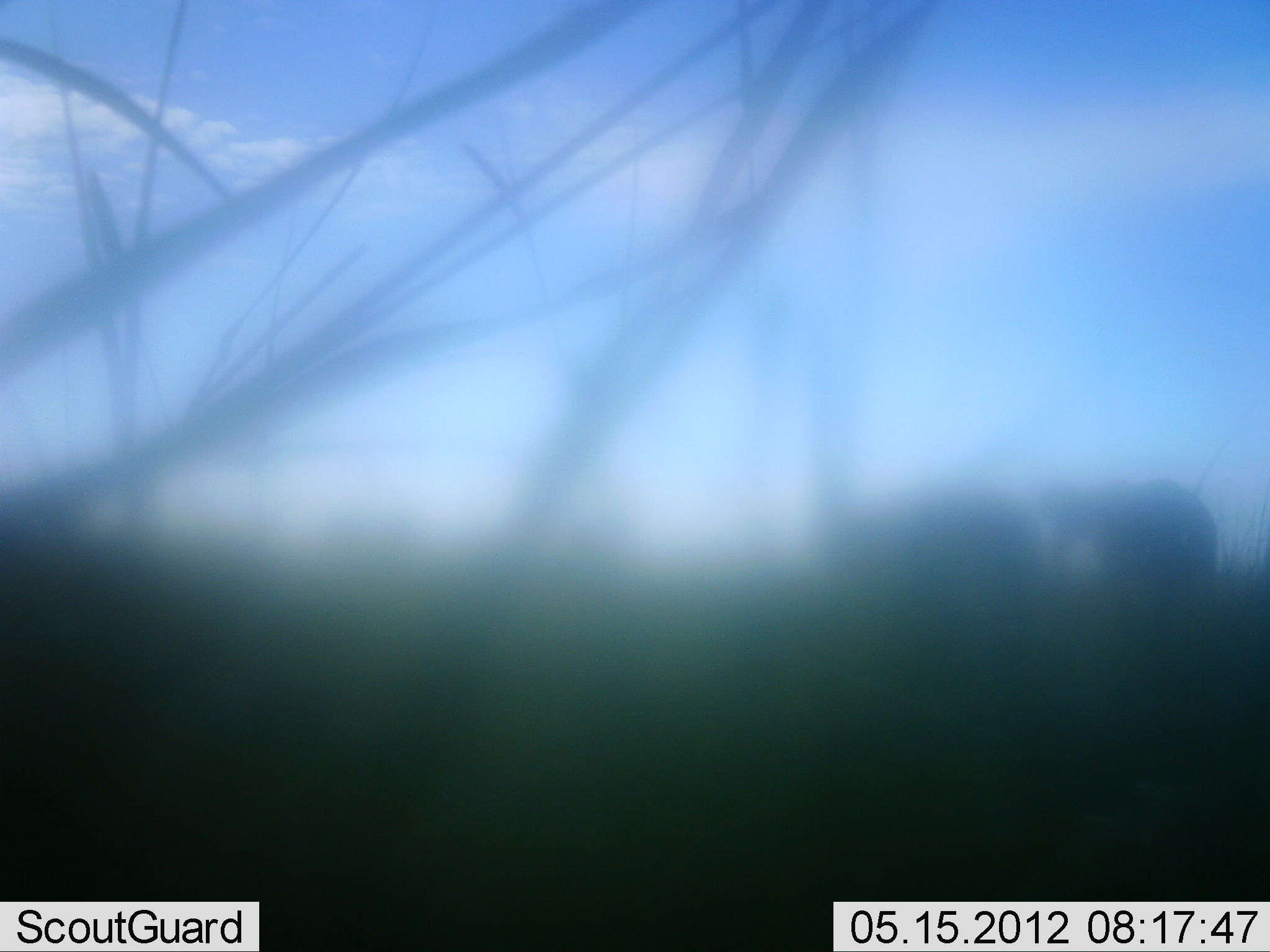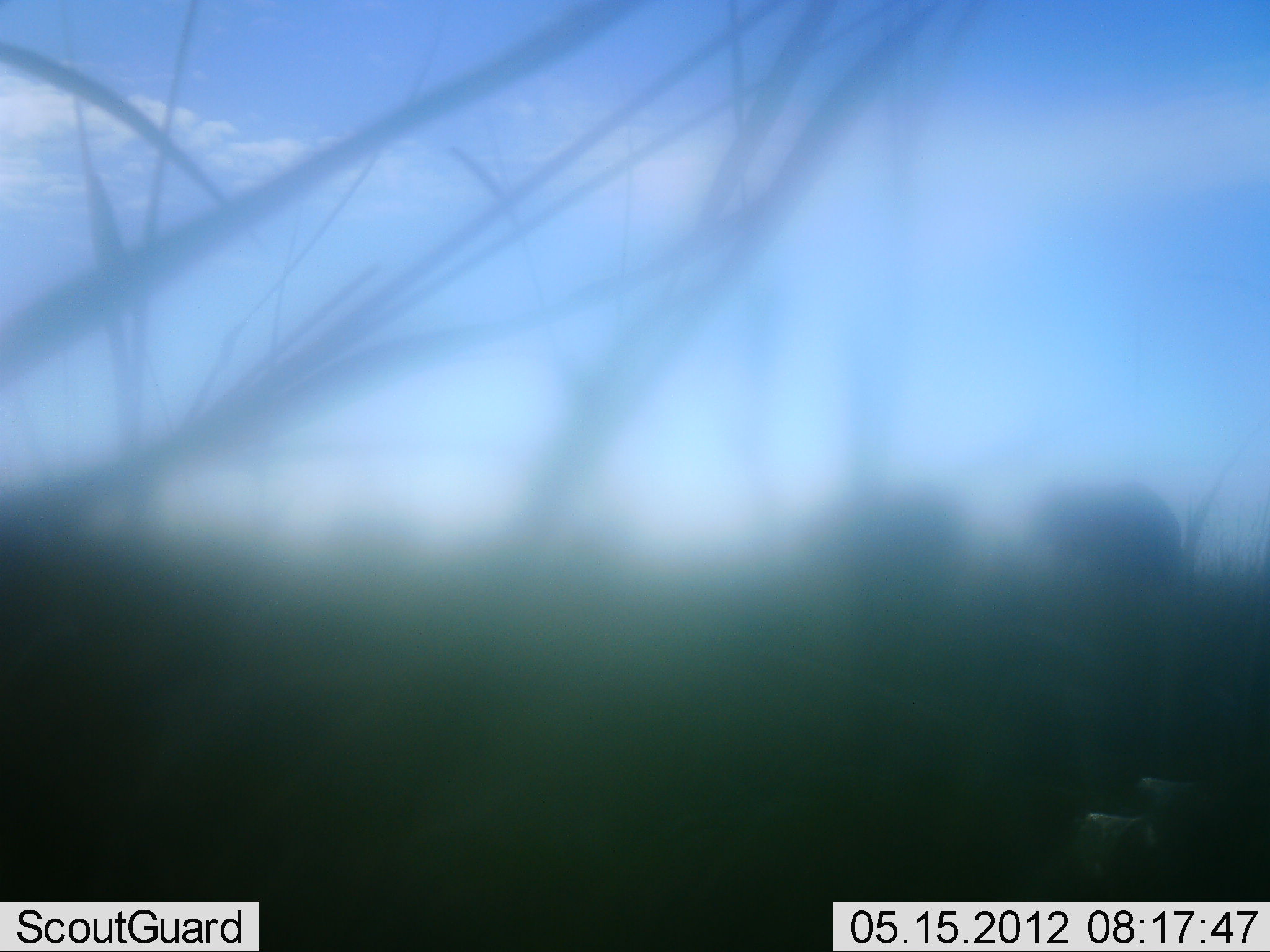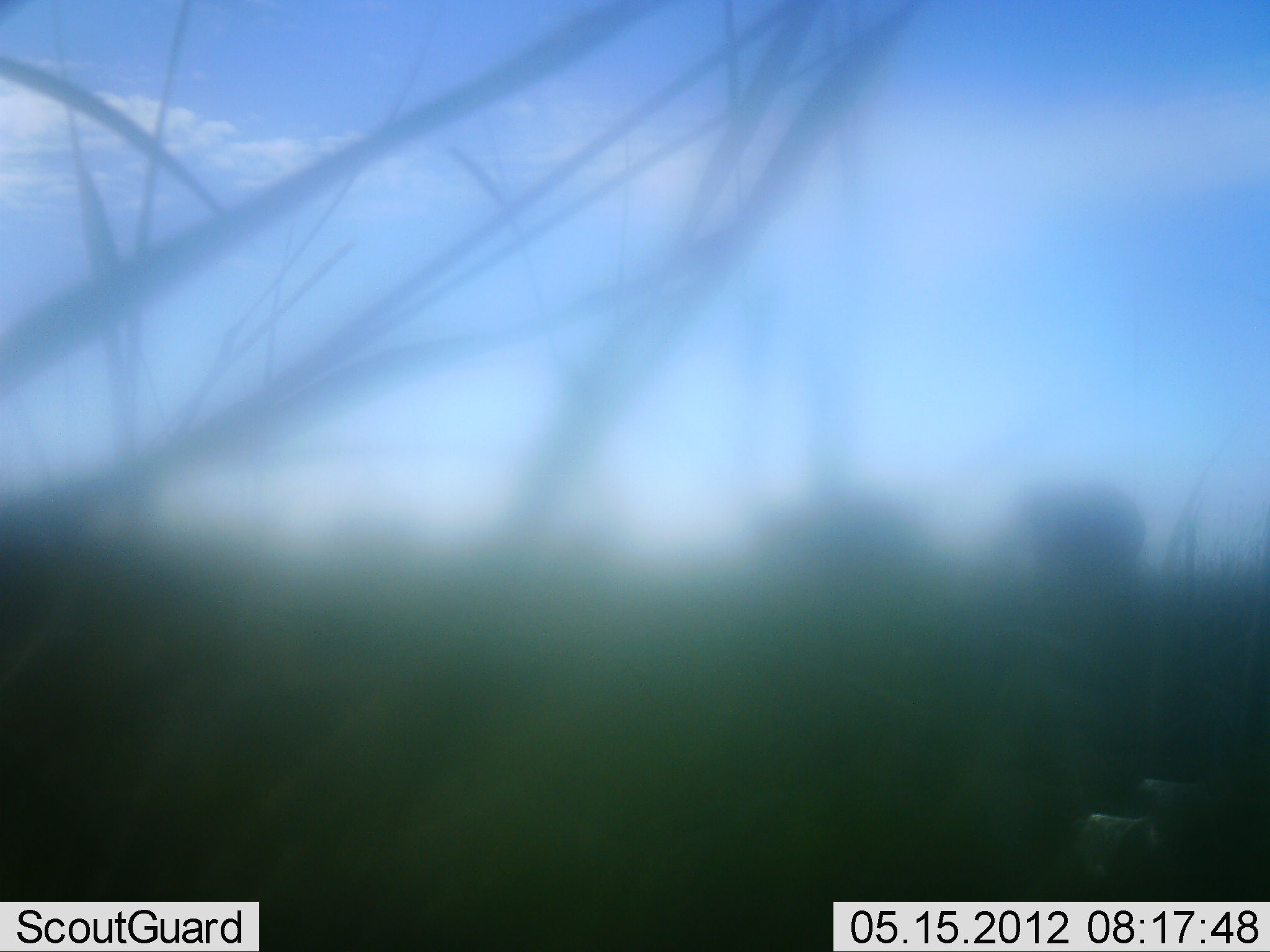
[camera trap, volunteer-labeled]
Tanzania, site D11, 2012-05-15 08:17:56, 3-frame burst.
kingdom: Animalia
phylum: Chordata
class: Mammalia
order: Proboscidea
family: Elephantidae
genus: Loxodonta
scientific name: Loxodonta africana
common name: african bush elephant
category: elephant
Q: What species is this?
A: Elephant (african bush elephant) (Loxodonta africana).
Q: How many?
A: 2.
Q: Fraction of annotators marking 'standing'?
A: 0%.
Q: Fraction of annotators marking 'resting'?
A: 0%.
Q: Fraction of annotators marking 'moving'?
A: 100%.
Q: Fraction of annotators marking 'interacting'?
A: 0%.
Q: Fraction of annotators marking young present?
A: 0%.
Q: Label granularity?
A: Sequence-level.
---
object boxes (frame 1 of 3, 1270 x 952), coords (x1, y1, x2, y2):
animal: (849, 486, 1037, 656); (1039, 475, 1223, 643)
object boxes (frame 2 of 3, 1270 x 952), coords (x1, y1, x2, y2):
animal: (810, 490, 971, 645); (1035, 476, 1183, 629)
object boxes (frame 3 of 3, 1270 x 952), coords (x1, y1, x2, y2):
animal: (759, 493, 935, 673); (1006, 477, 1152, 631)